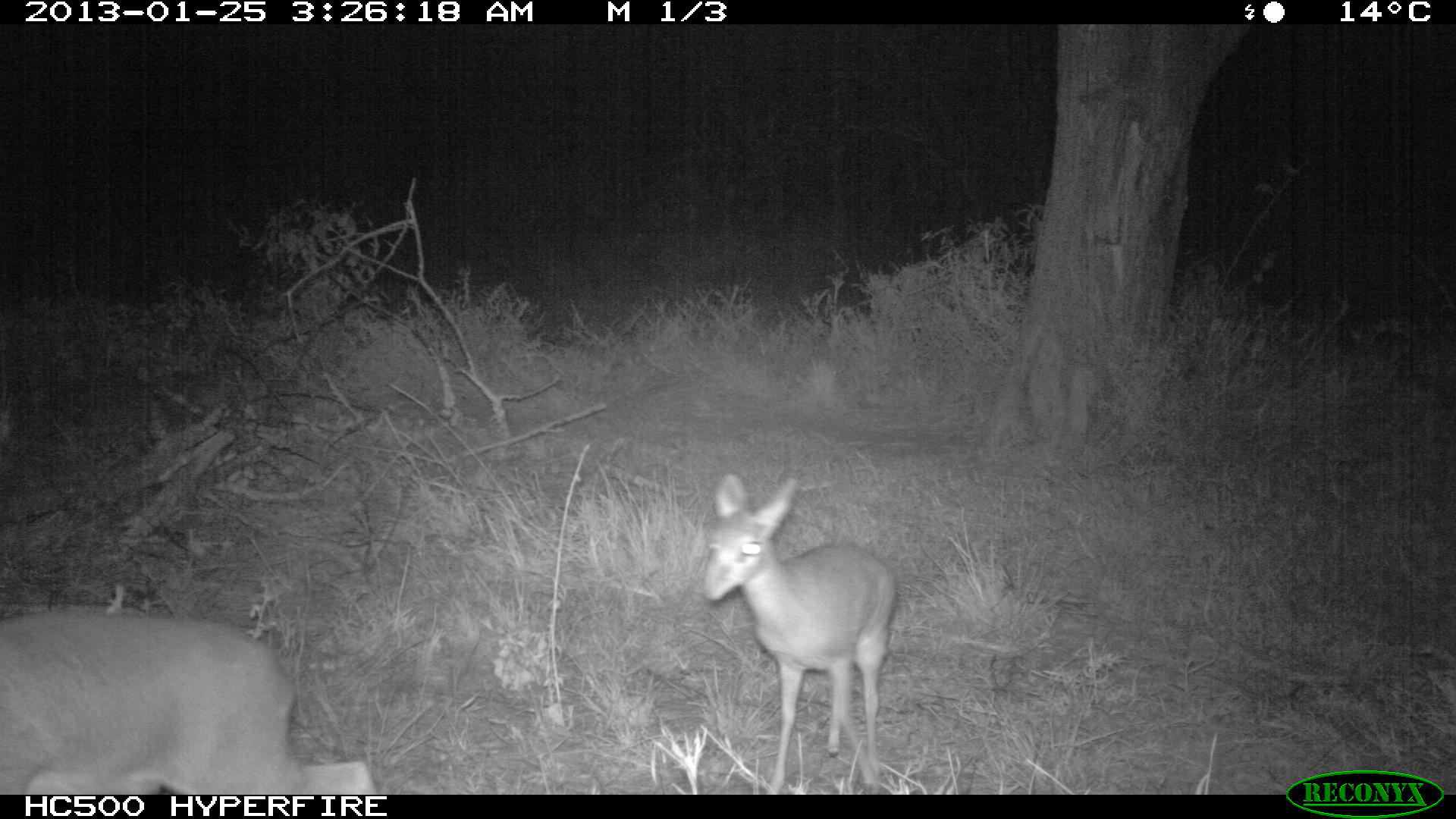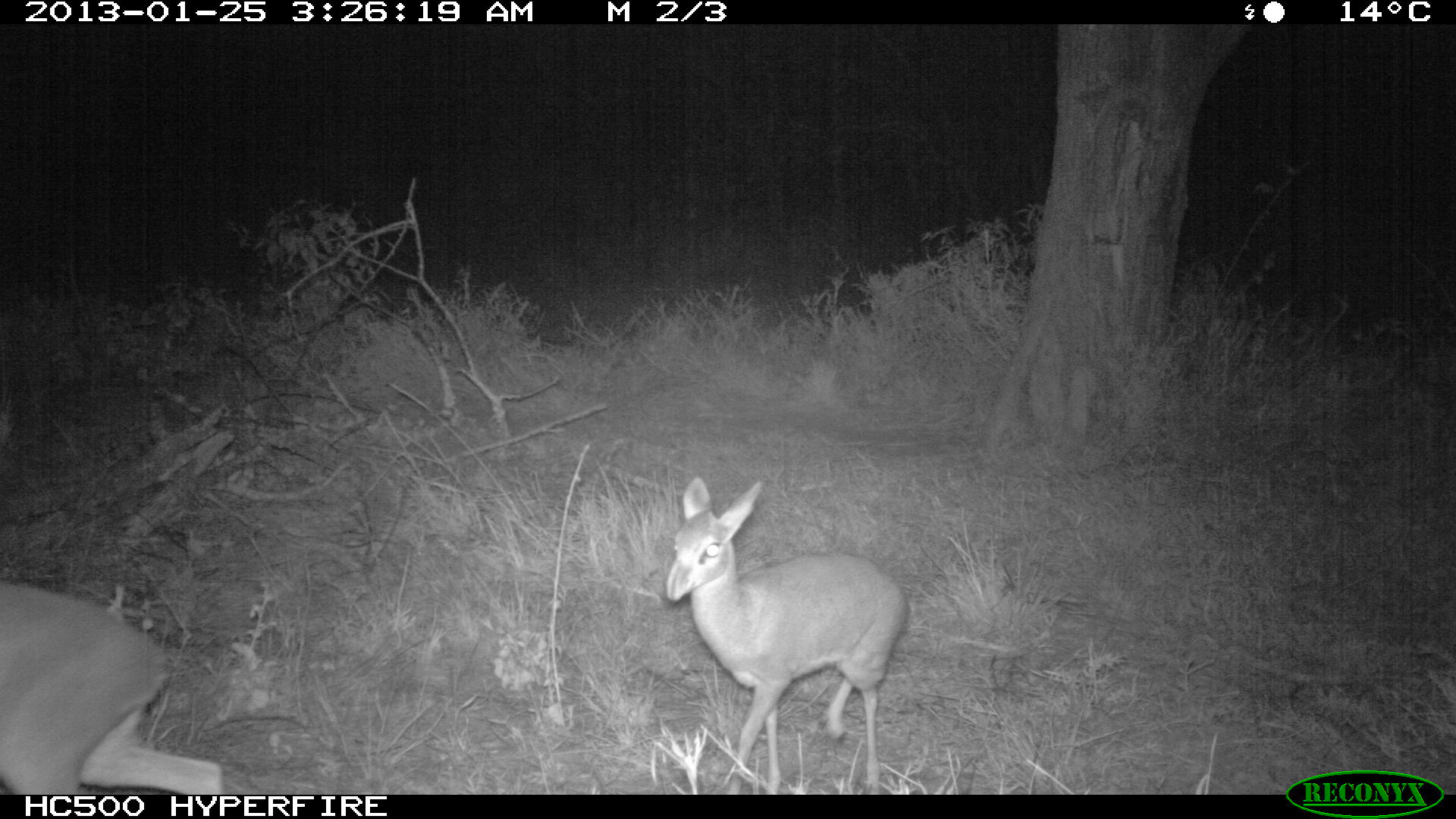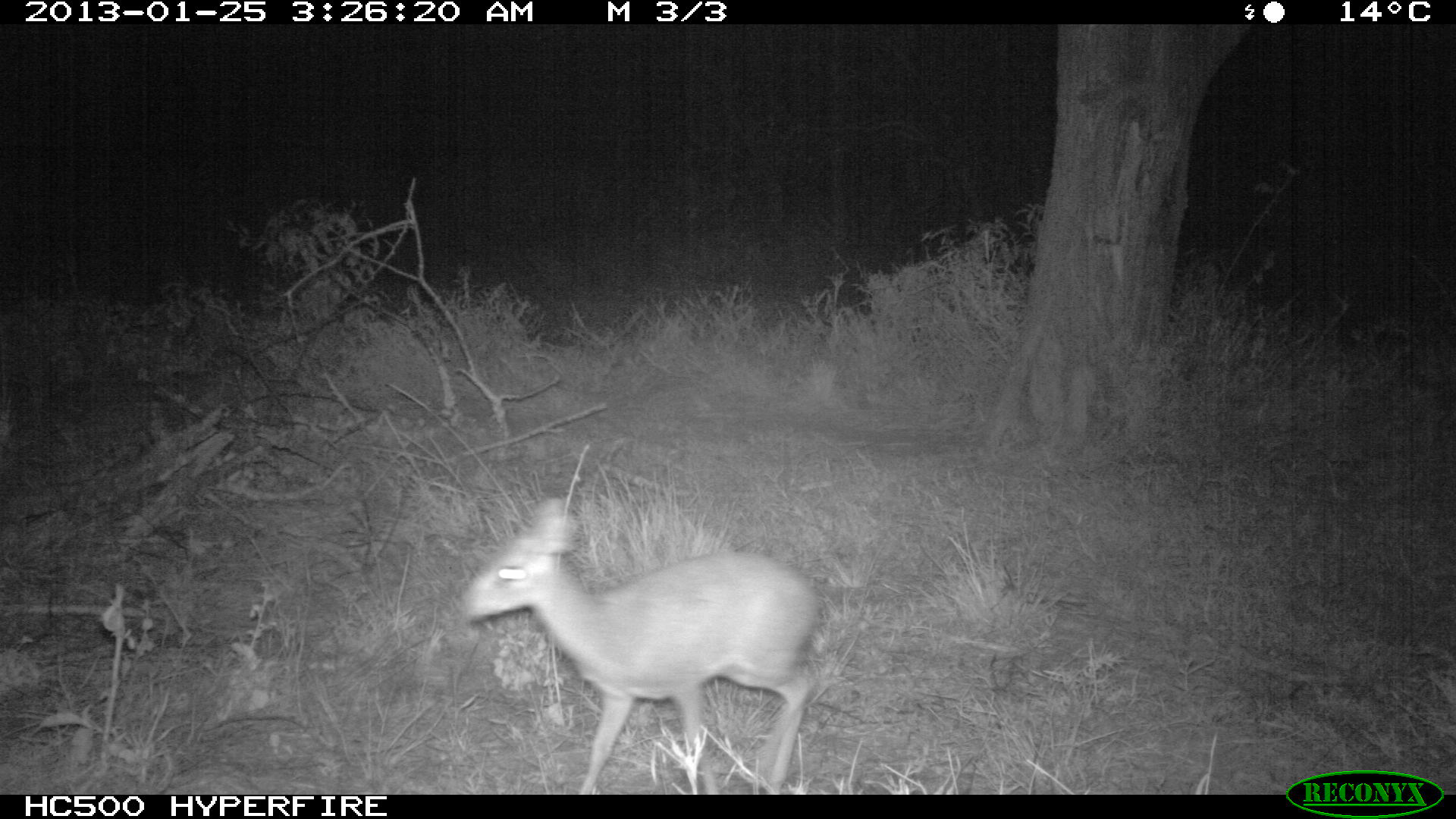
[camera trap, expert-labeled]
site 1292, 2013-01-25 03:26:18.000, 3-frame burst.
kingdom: Animalia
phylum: Chordata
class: Mammalia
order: Artiodactyla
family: Bovidae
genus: Madoqua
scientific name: Madoqua guentheri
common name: günther's dik-dik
Madoqua guentheri (günther's dik-dik), count 2.